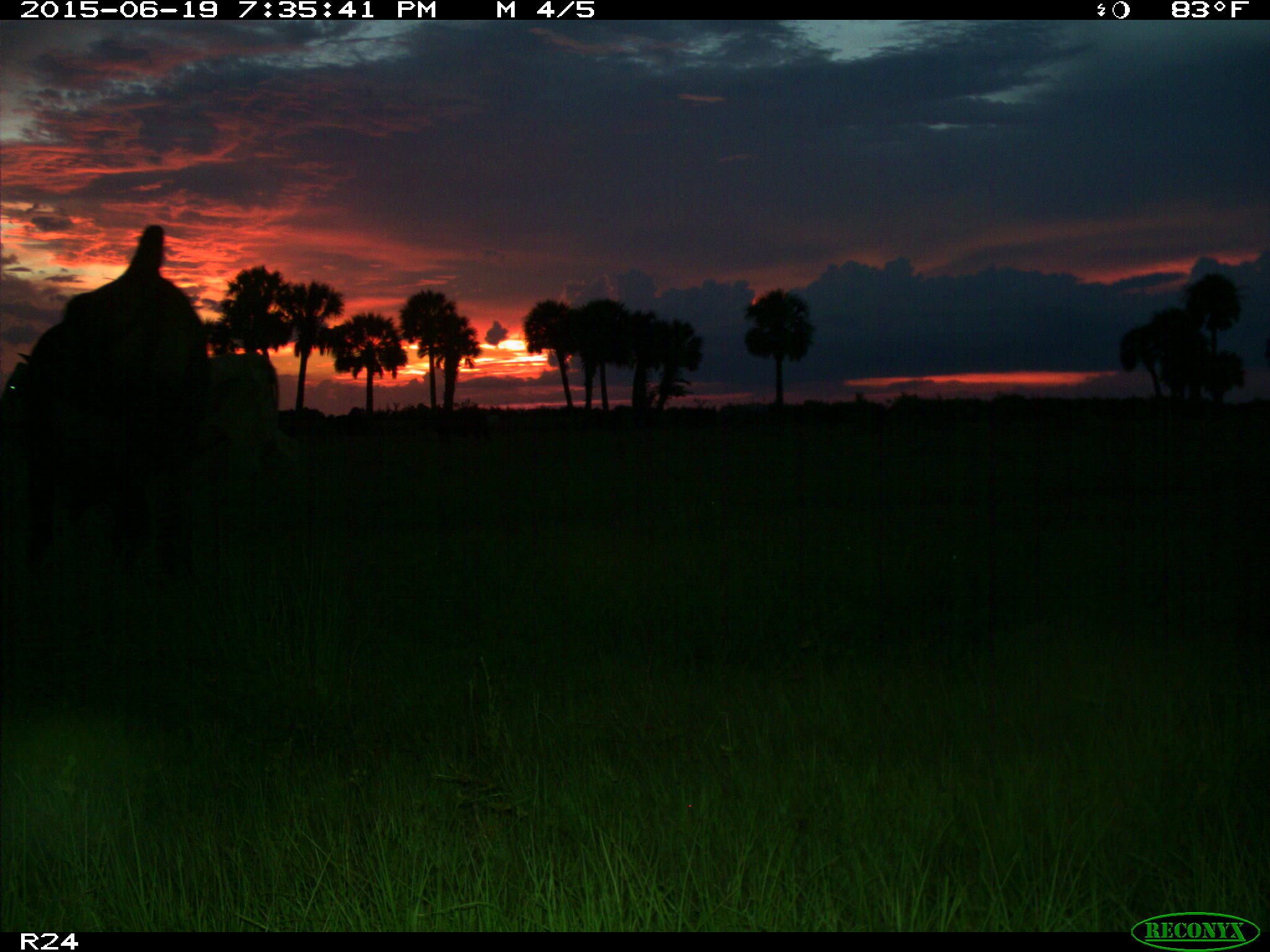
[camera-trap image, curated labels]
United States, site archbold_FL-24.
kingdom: Animalia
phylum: Chordata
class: Mammalia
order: Artiodactyla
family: Bovidae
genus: Bos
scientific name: Bos taurus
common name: domestic cow